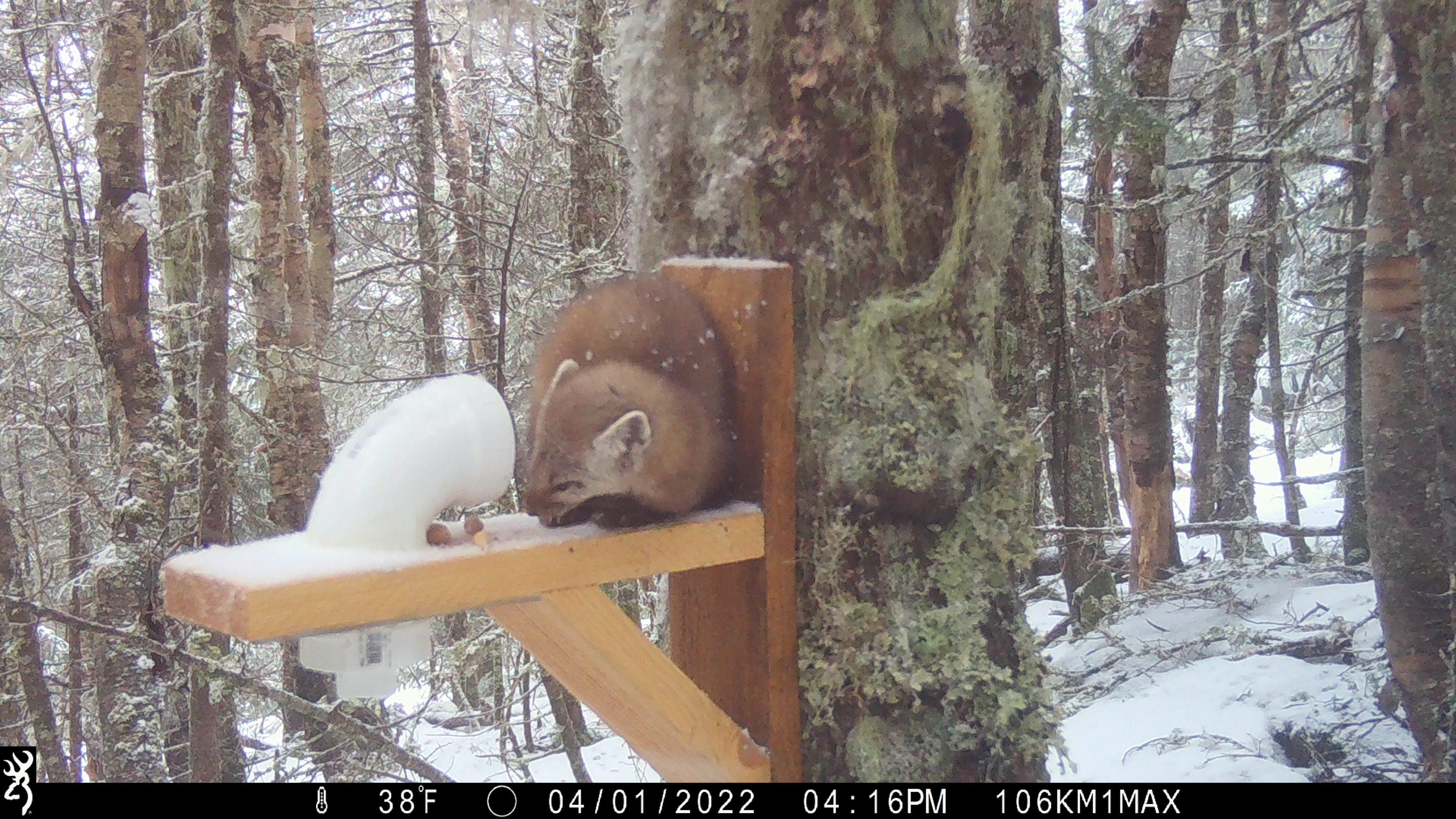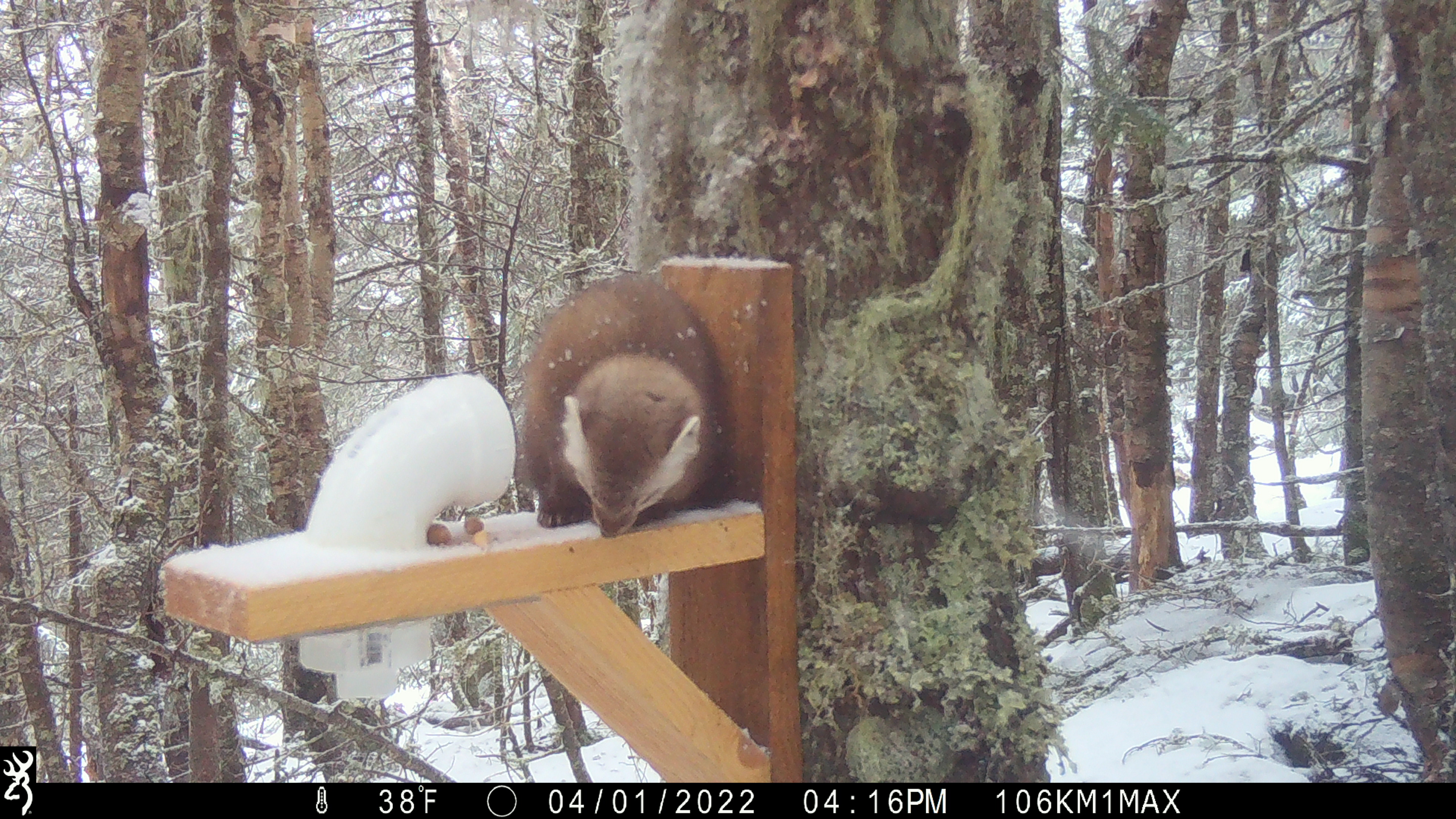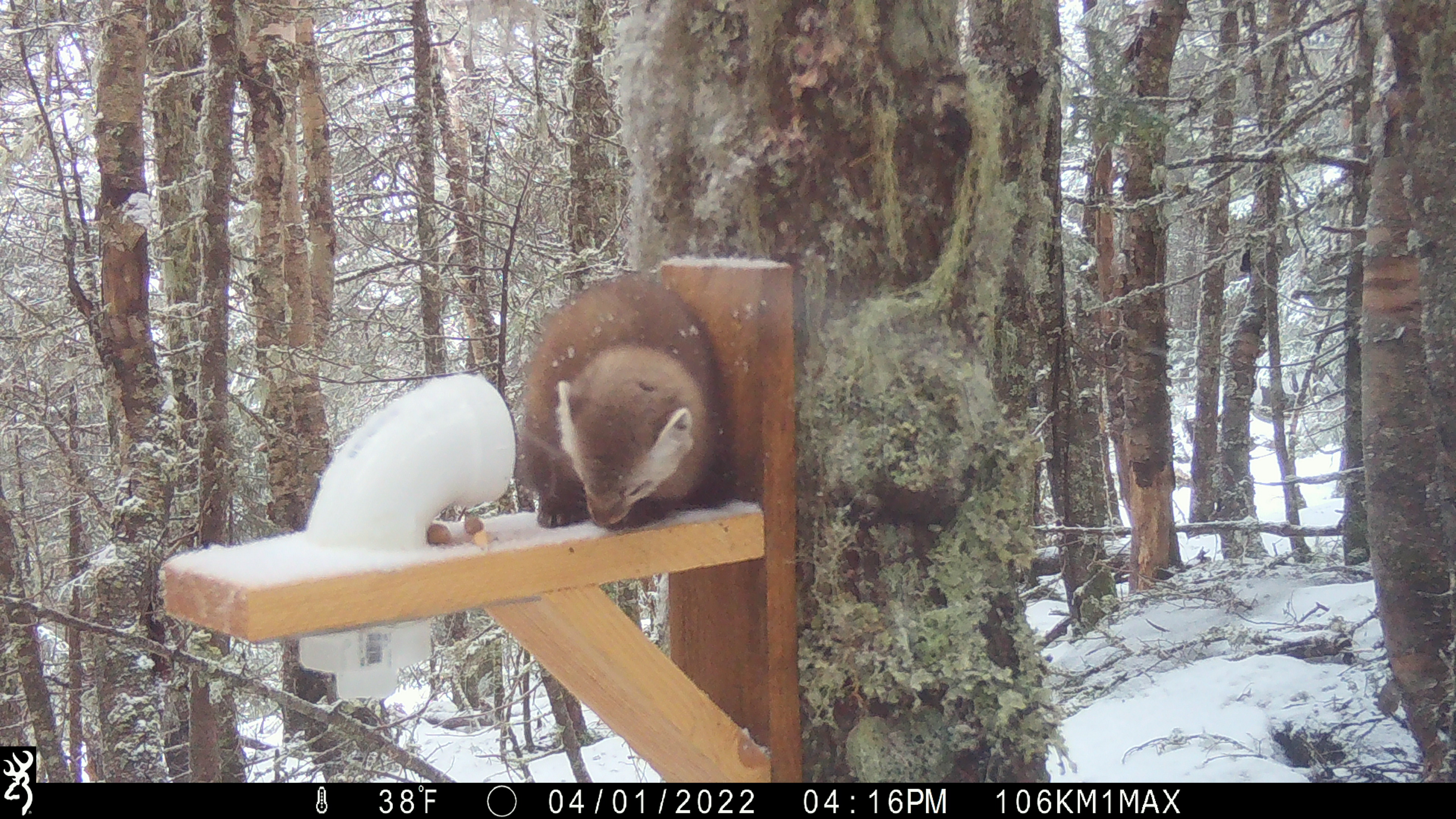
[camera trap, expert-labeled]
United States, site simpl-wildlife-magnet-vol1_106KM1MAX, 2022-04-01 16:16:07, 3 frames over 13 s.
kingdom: Animalia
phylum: Chordata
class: Mammalia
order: Carnivora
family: Mustelidae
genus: Martes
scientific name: Martes americana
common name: american marten